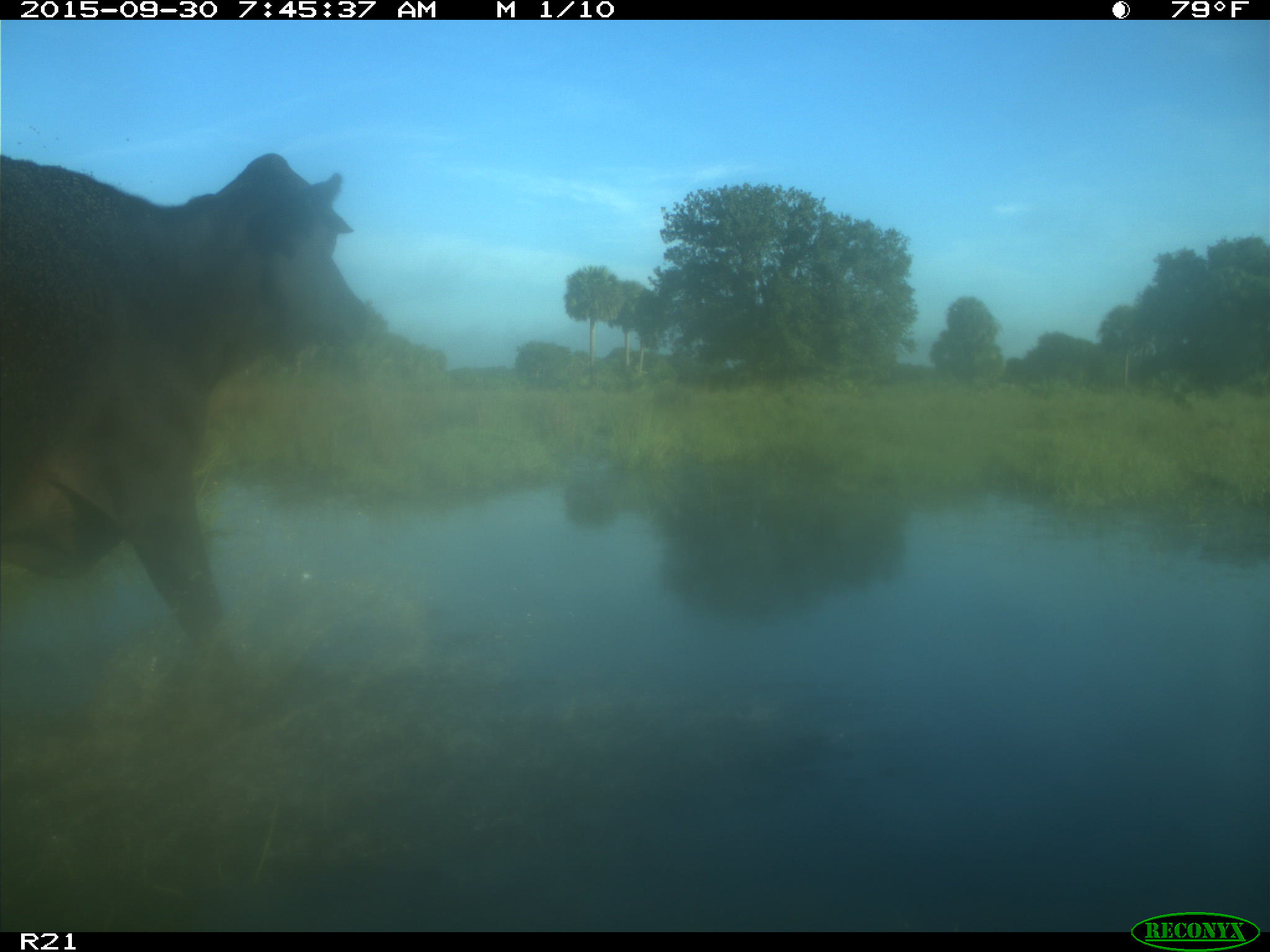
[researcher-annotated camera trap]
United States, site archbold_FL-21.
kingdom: Animalia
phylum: Chordata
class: Mammalia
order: Artiodactyla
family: Bovidae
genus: Bos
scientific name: Bos taurus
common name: domestic cow